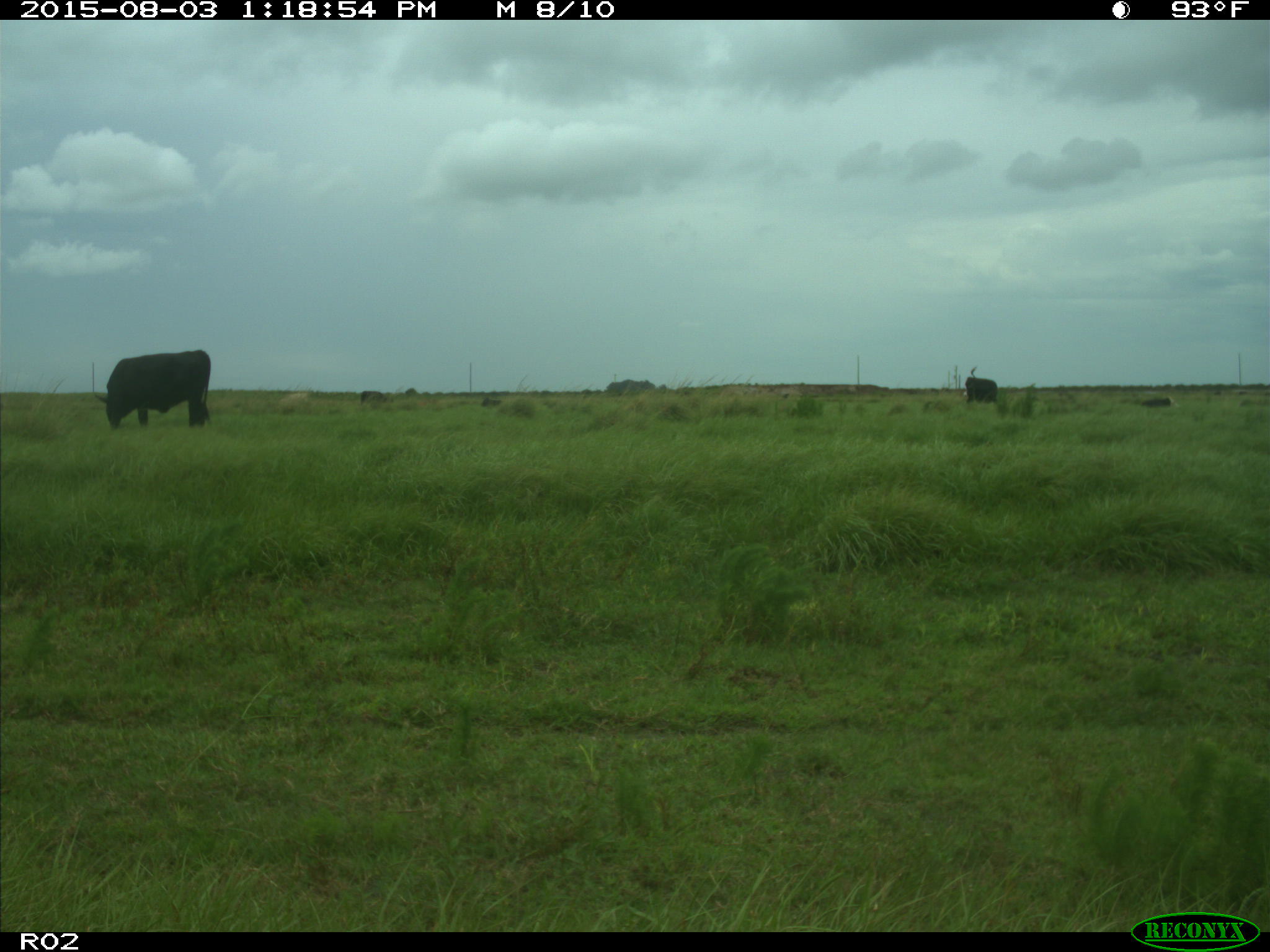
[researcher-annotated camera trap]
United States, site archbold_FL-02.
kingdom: Animalia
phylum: Chordata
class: Mammalia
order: Artiodactyla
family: Bovidae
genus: Bos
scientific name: Bos taurus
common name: domestic cow